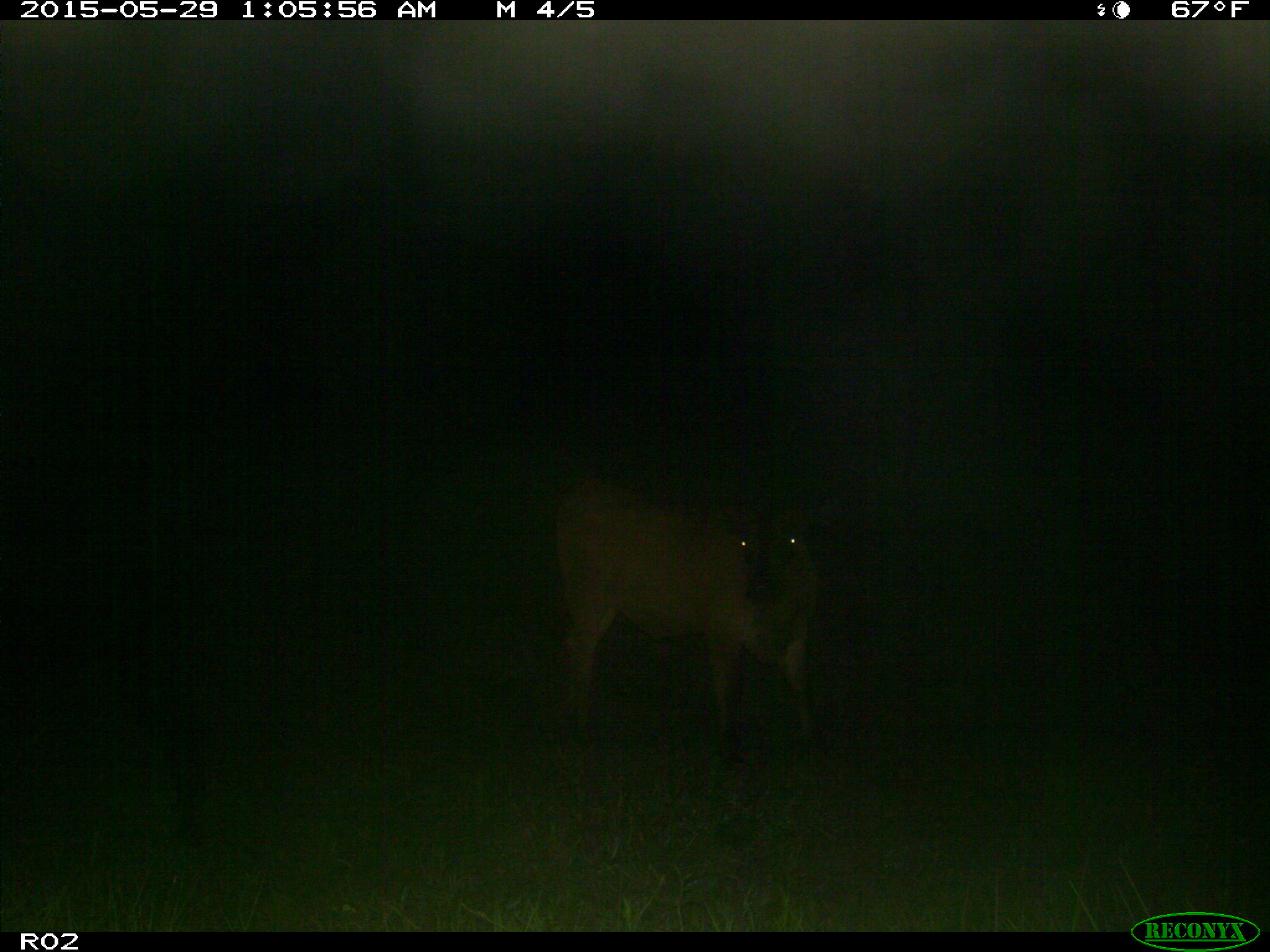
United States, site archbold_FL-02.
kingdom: Animalia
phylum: Chordata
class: Mammalia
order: Artiodactyla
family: Bovidae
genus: Bos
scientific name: Bos taurus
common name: domestic cow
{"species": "Bos taurus (domestic cow)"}